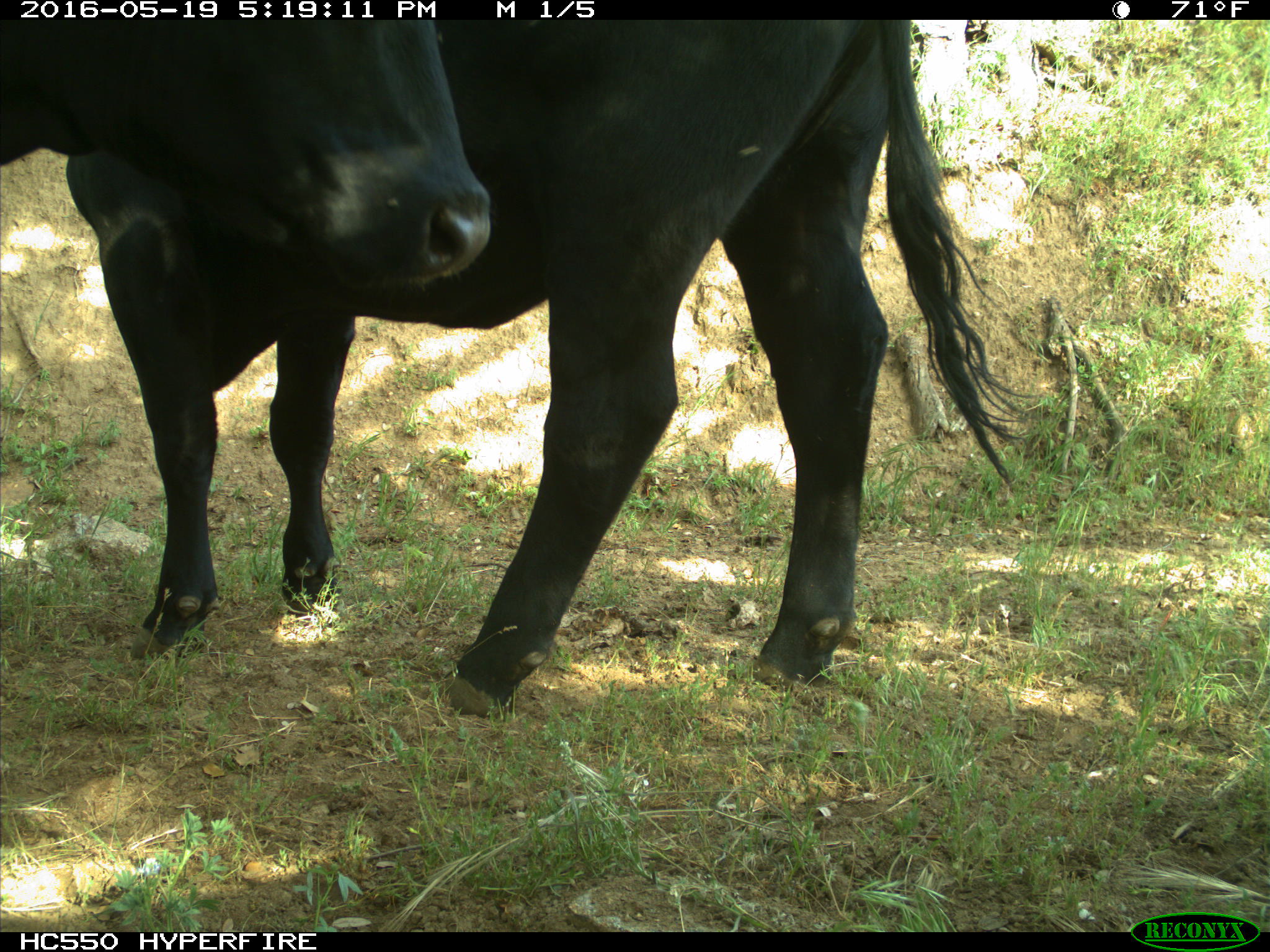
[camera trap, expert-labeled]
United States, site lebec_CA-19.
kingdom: Animalia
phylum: Chordata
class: Mammalia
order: Artiodactyla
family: Bovidae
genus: Bos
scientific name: Bos taurus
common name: domestic cow